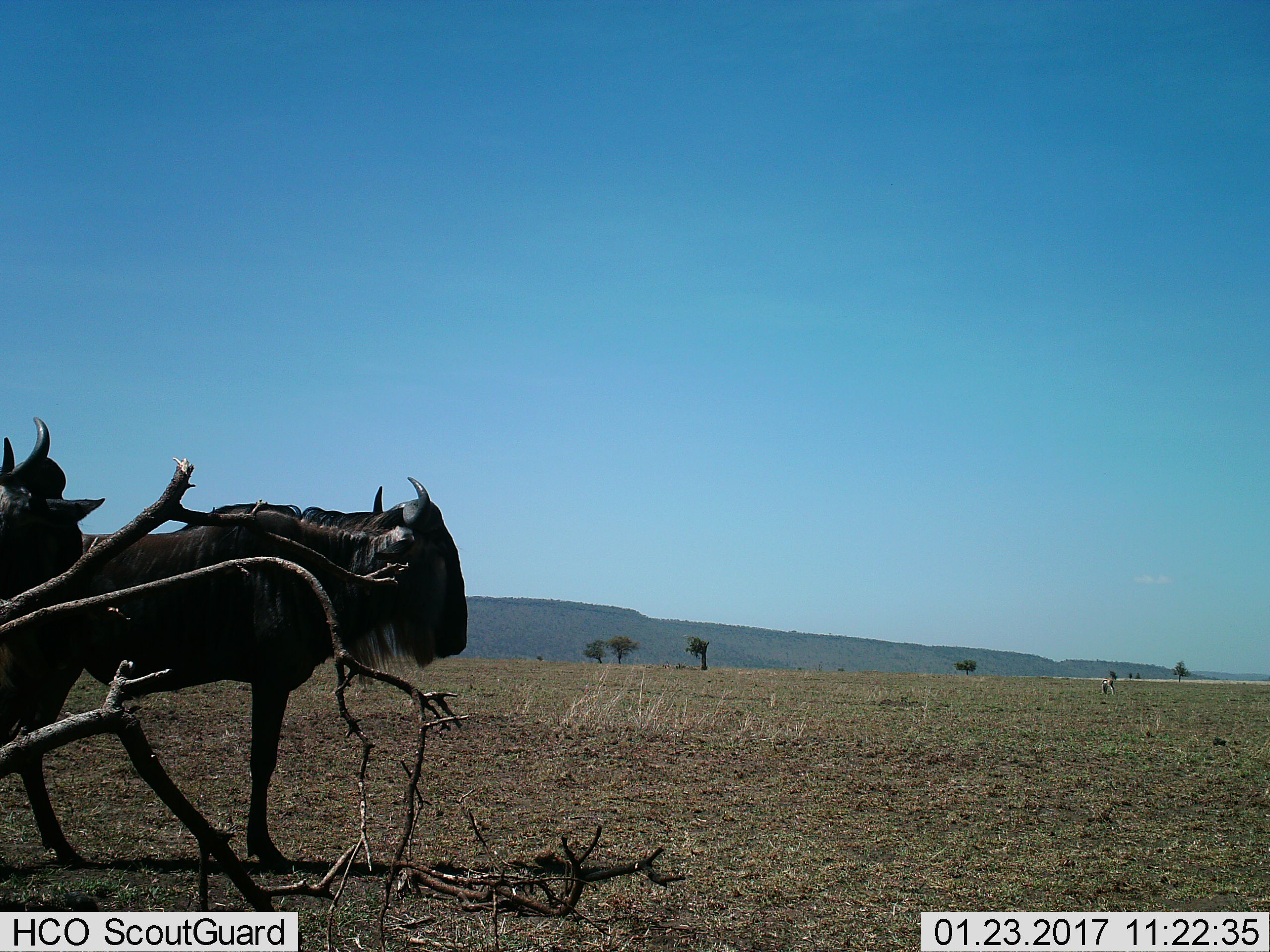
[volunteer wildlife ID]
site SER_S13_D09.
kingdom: Animalia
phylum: Chordata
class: Mammalia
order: Artiodactyla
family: Bovidae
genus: Connochaetes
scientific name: Connochaetes taurinus taurinus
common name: blue wildebeest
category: wildebeestblue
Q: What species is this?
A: Wildebeestblue (blue wildebeest) (Connochaetes taurinus taurinus).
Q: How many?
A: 2.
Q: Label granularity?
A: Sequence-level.